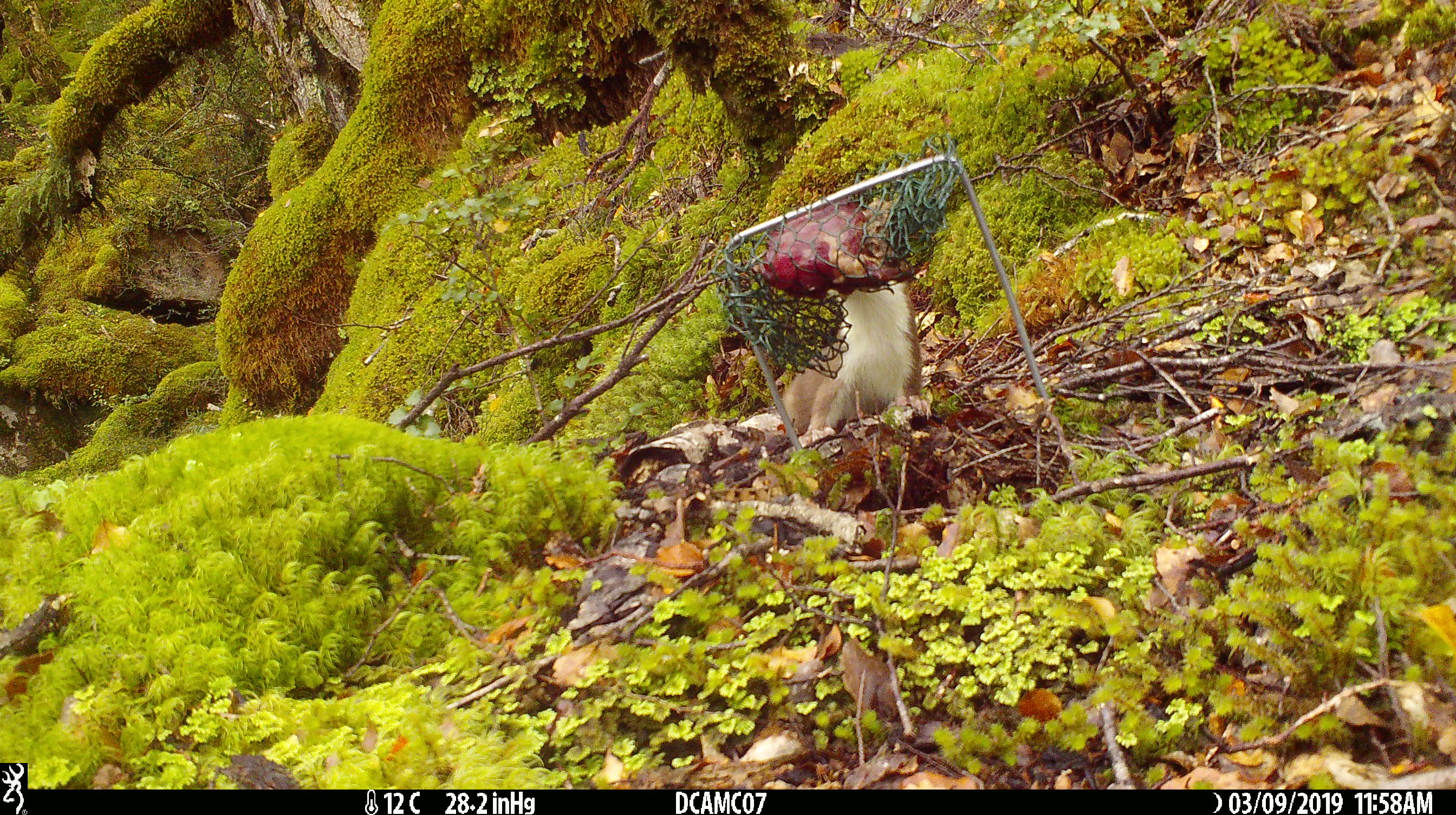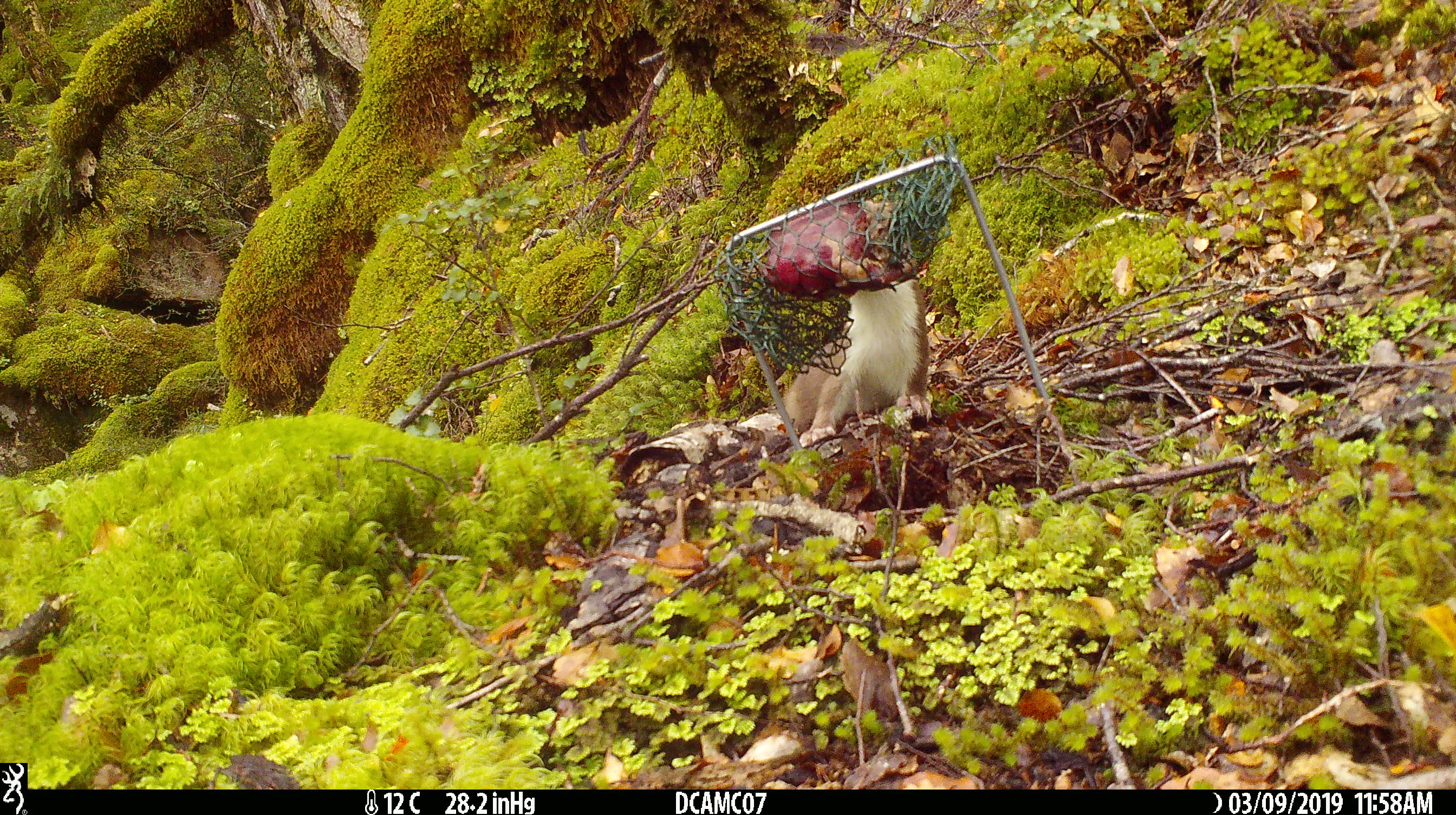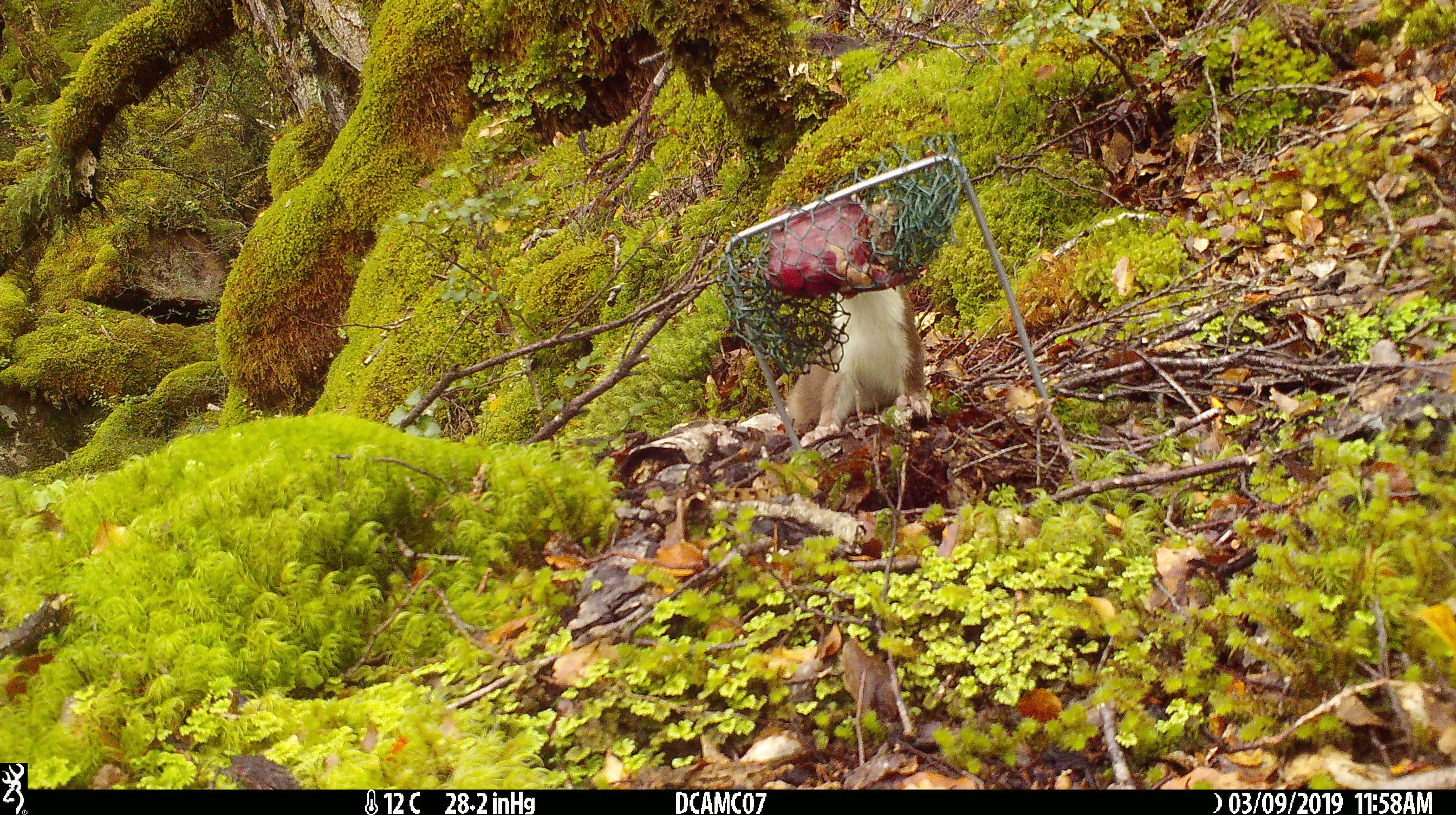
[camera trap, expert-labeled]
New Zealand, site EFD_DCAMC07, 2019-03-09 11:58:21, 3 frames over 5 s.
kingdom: Animalia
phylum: Chordata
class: Mammalia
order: Carnivora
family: Mustelidae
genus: Mustela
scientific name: Mustela erminea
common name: stoat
Stoat (Mustela erminea).